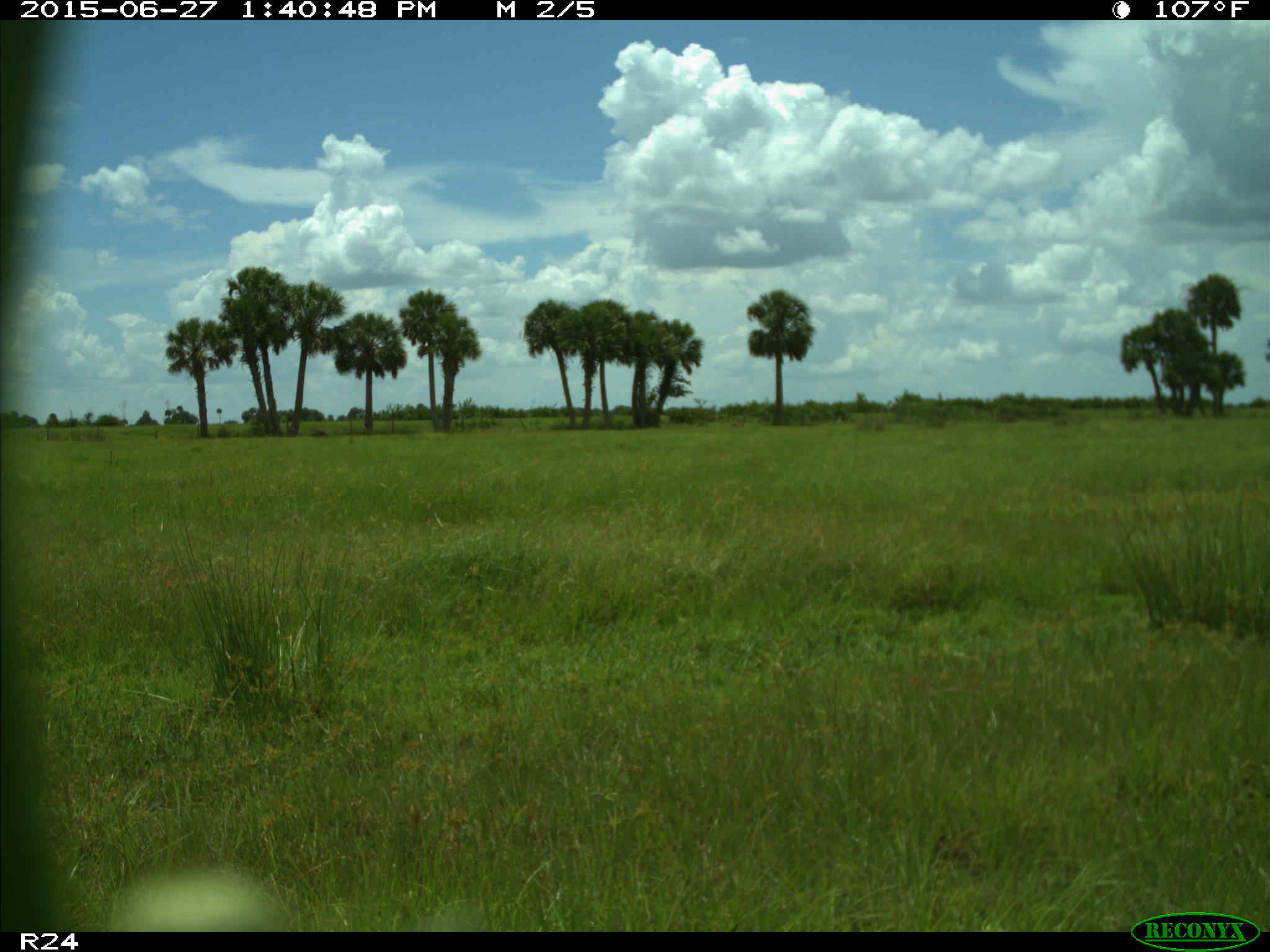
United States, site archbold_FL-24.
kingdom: Animalia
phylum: Chordata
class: Mammalia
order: Artiodactyla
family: Bovidae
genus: Bos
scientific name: Bos taurus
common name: domestic cow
Bos taurus (domestic cow).